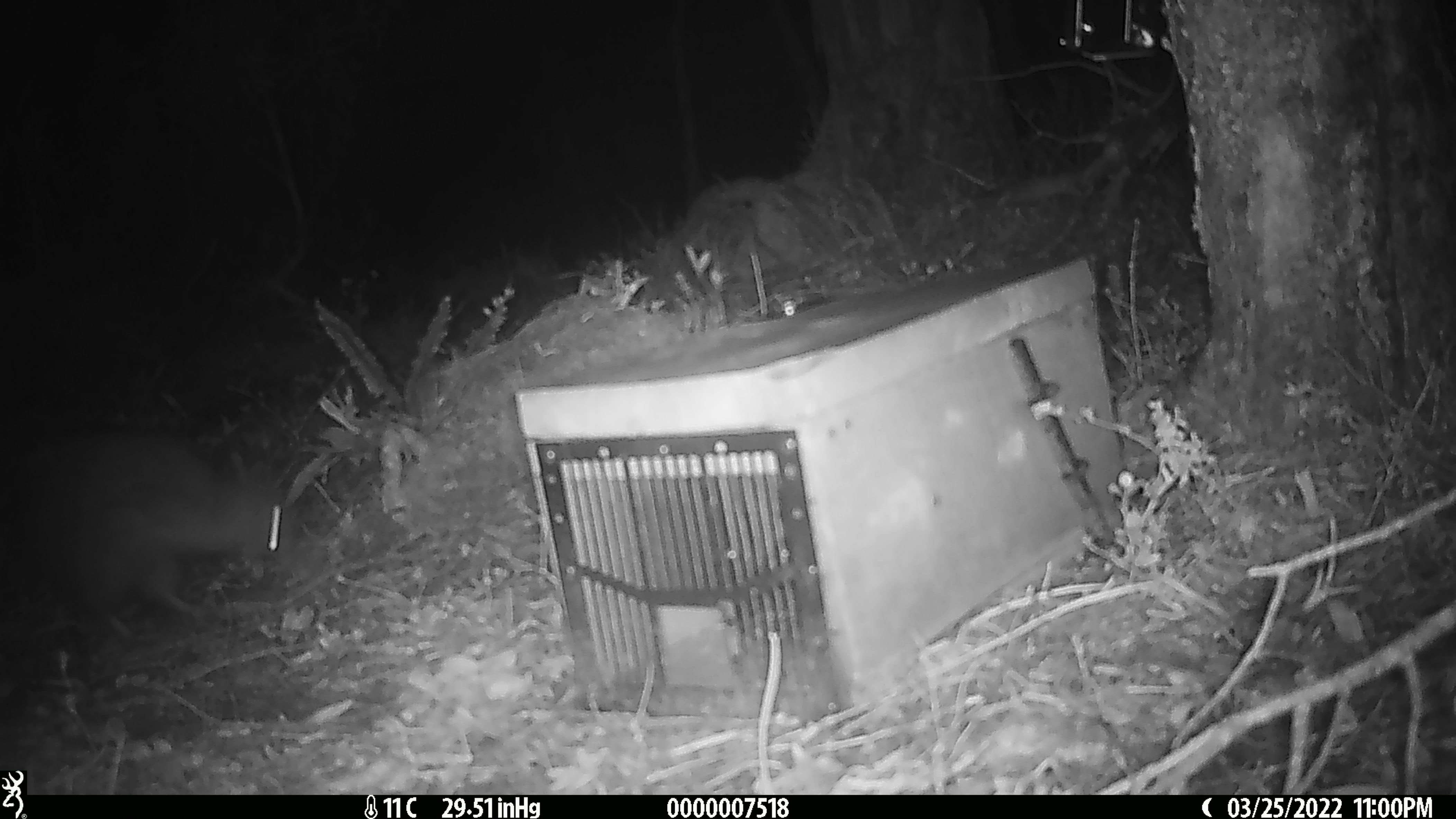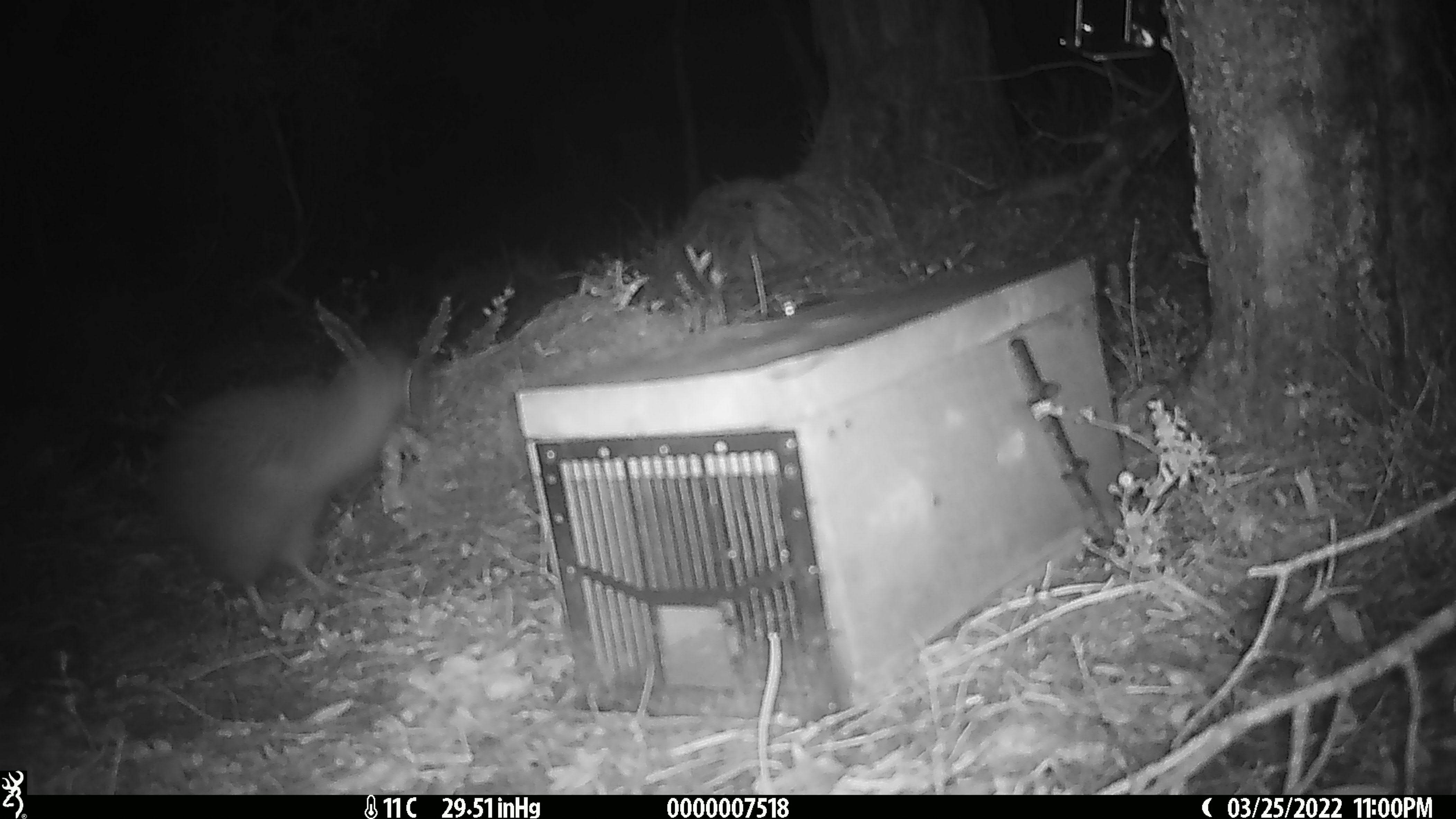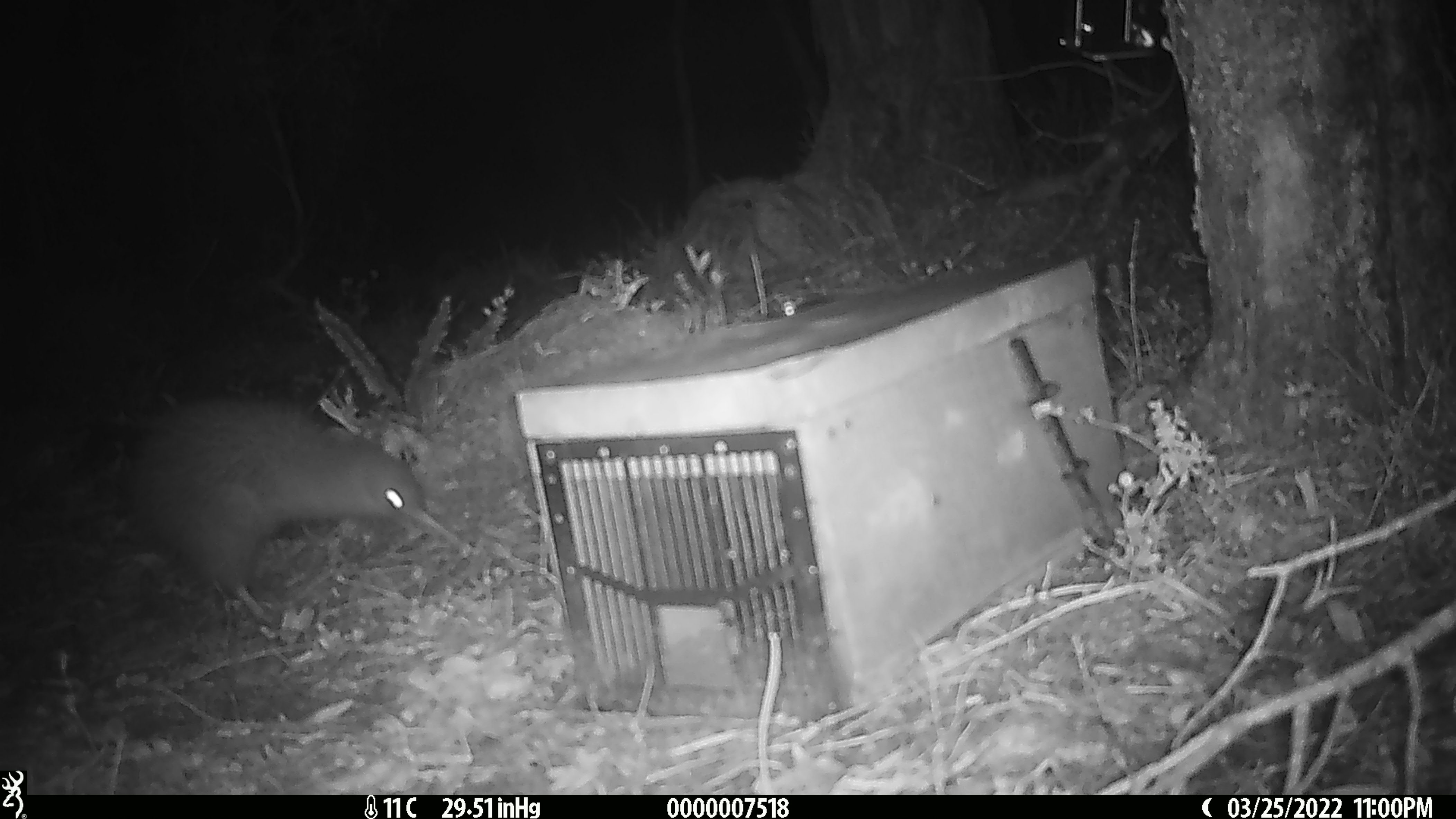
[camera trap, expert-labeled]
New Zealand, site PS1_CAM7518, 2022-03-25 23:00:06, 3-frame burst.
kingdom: Animalia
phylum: Chordata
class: Aves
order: Apterygiformes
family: Apterygidae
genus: Apteryx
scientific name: Apteryx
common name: kiwi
Kiwi (Apteryx).